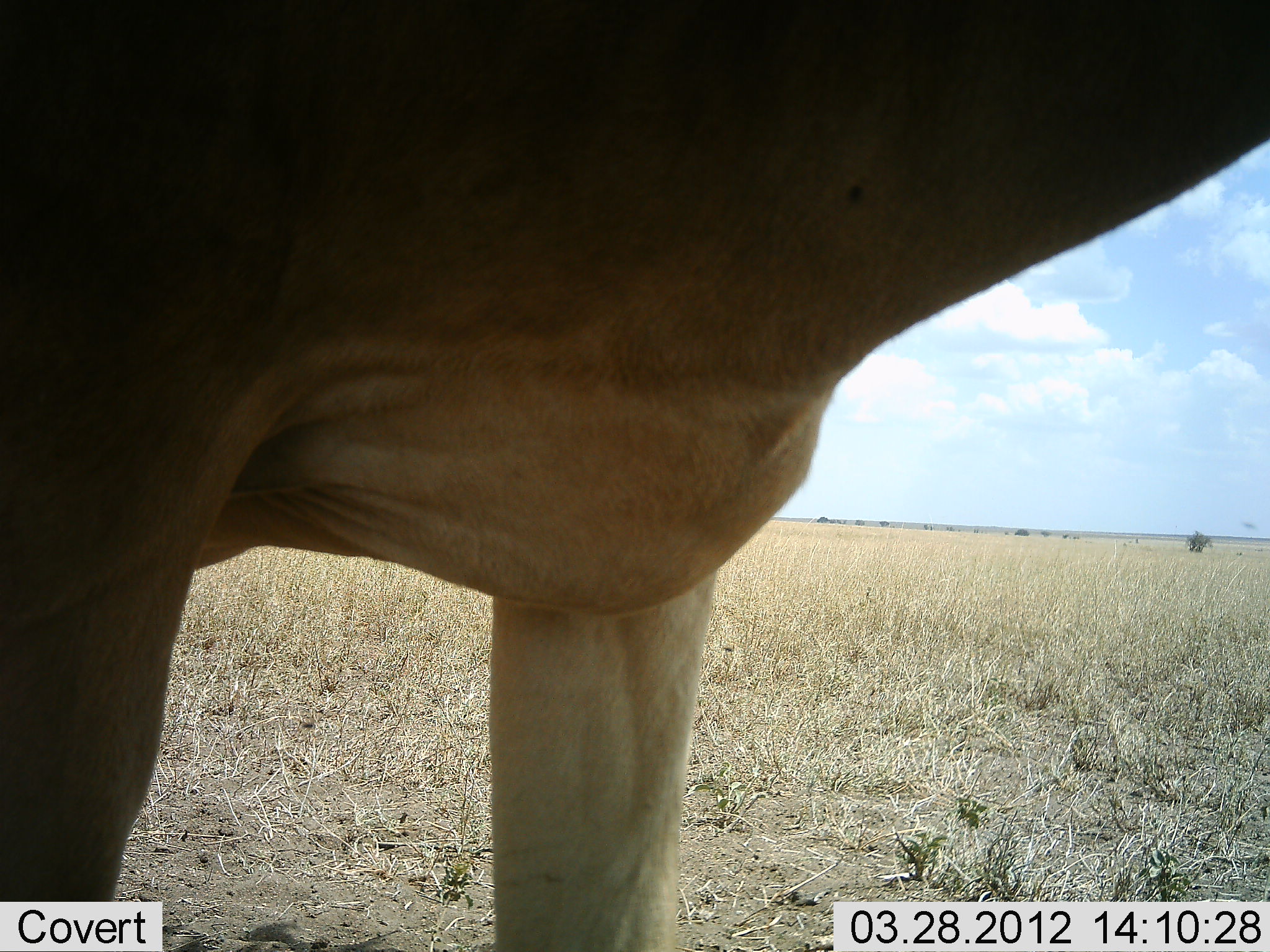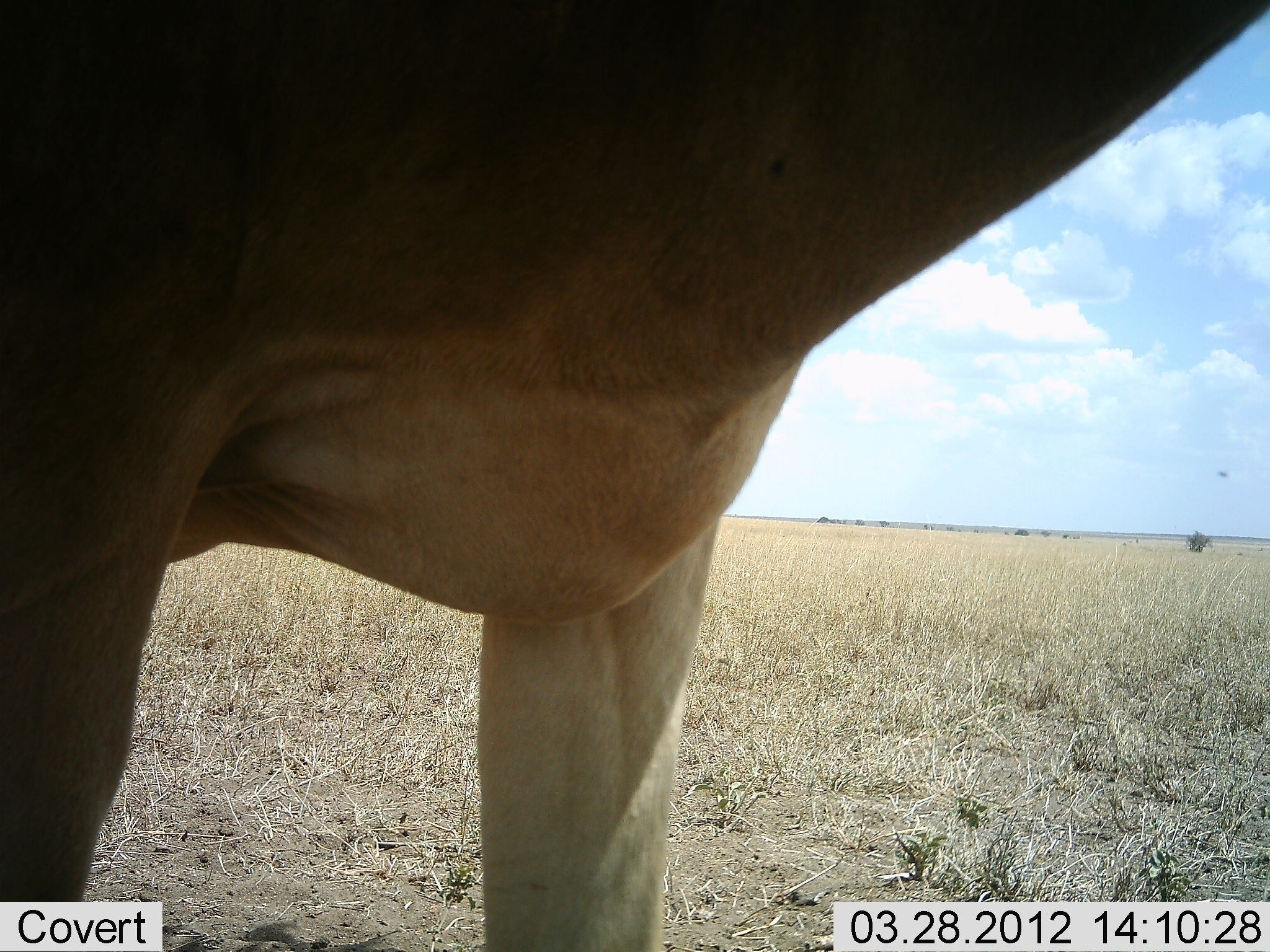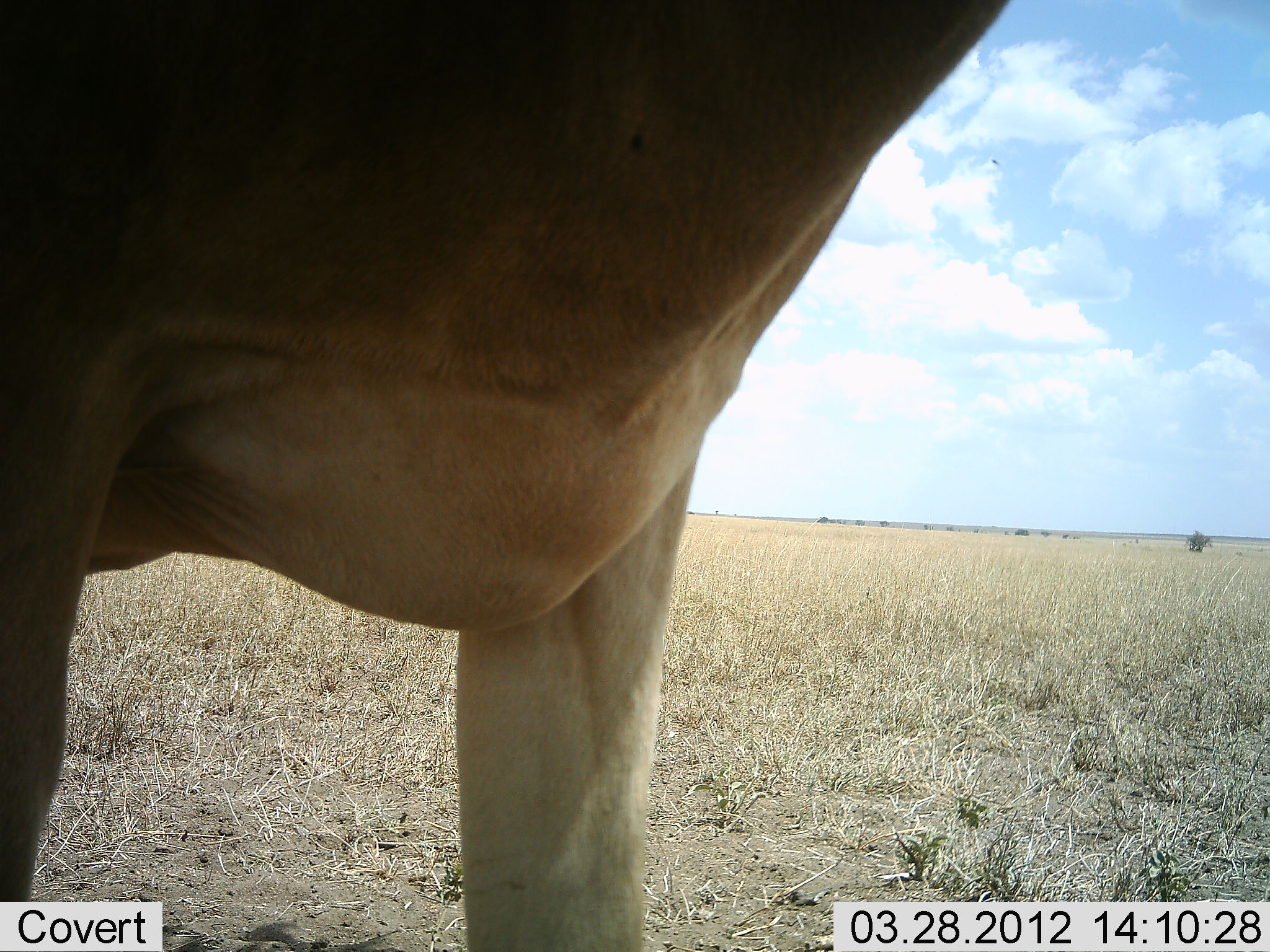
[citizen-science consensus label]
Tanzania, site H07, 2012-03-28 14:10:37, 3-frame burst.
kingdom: Animalia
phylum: Chordata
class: Mammalia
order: Artiodactyla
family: Bovidae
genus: Alcelaphus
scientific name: Alcelaphus buselaphus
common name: hartebeest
Hartebeest (Alcelaphus buselaphus), count 1. Behavior (volunteer vote fractions): standing 100%, resting 6%, moving 0%, interacting 0%. Young present (vote fraction): 0%. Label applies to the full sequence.